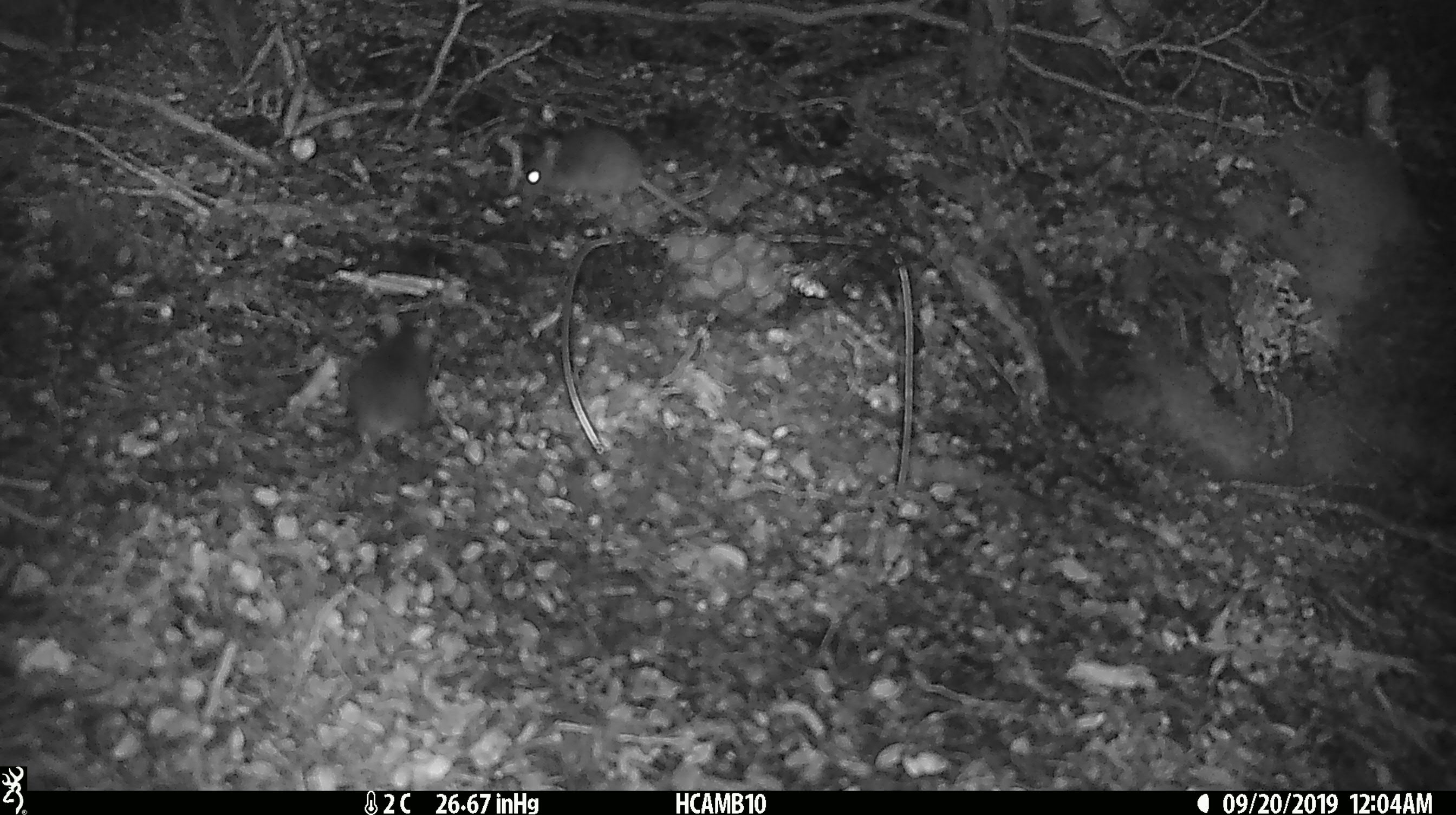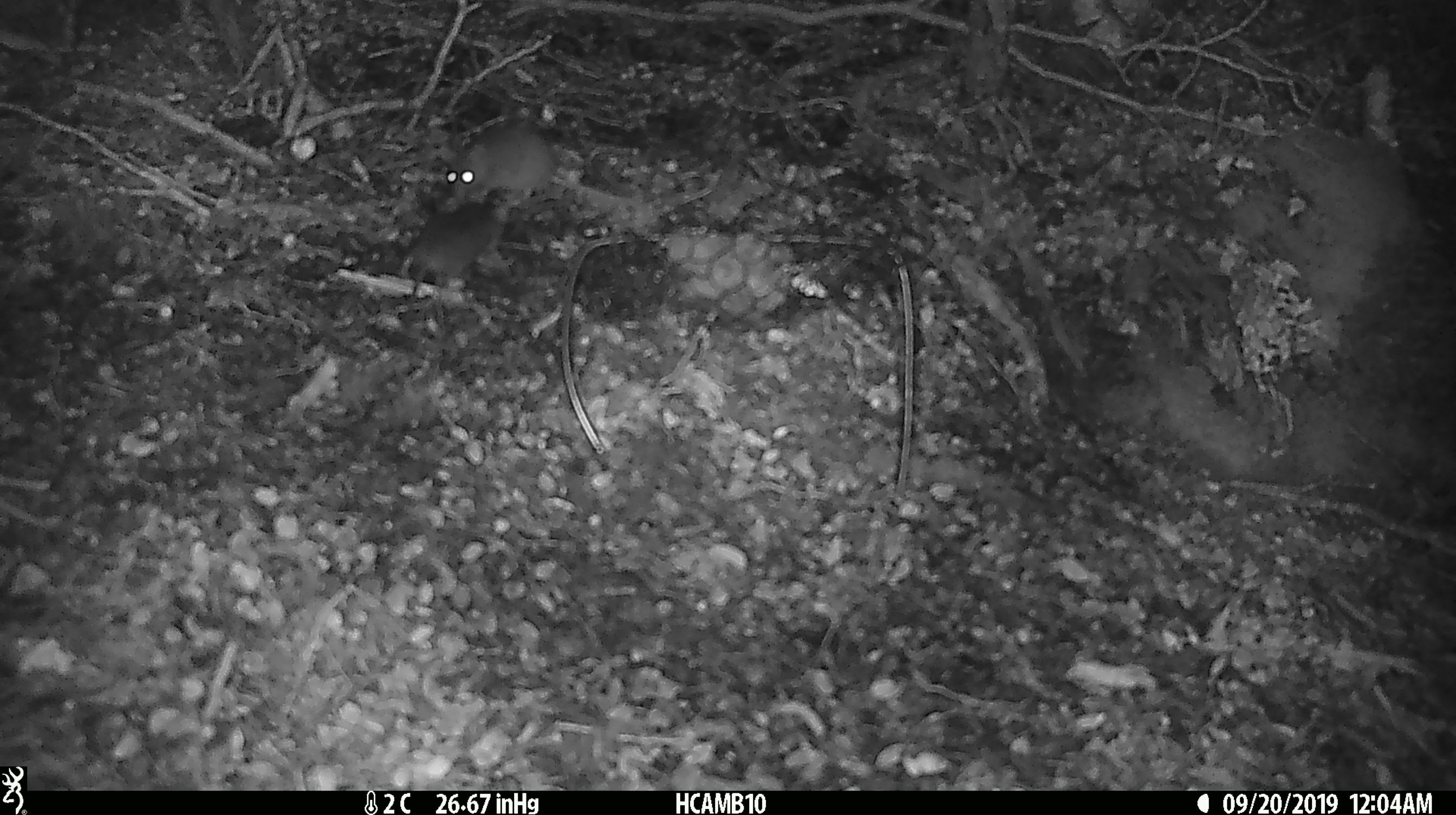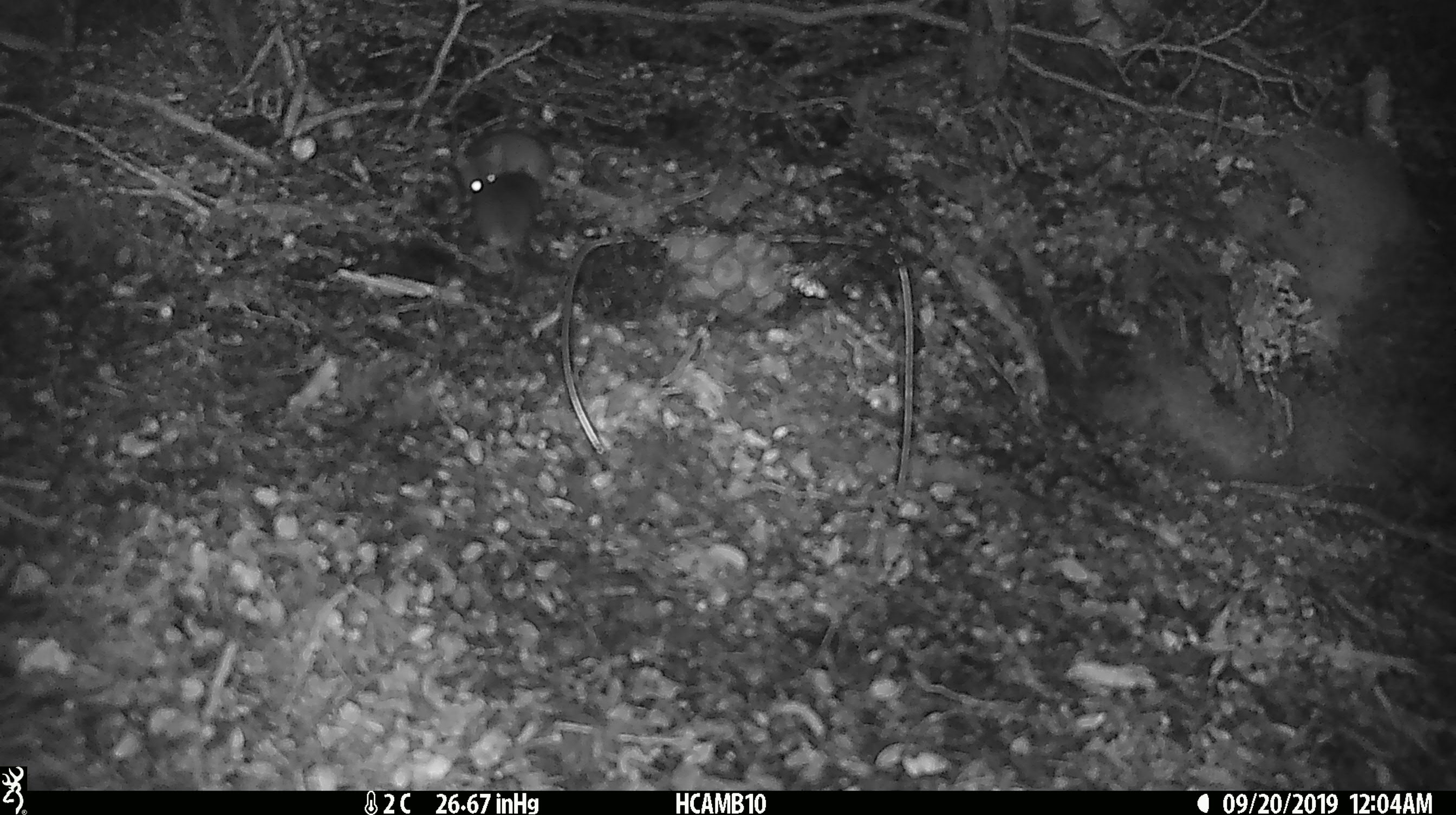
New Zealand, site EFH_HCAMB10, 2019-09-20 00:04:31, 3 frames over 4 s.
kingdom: Animalia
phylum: Chordata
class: Mammalia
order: Rodentia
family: Muridae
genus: Mus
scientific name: Mus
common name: mouse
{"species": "mouse (Mus)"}